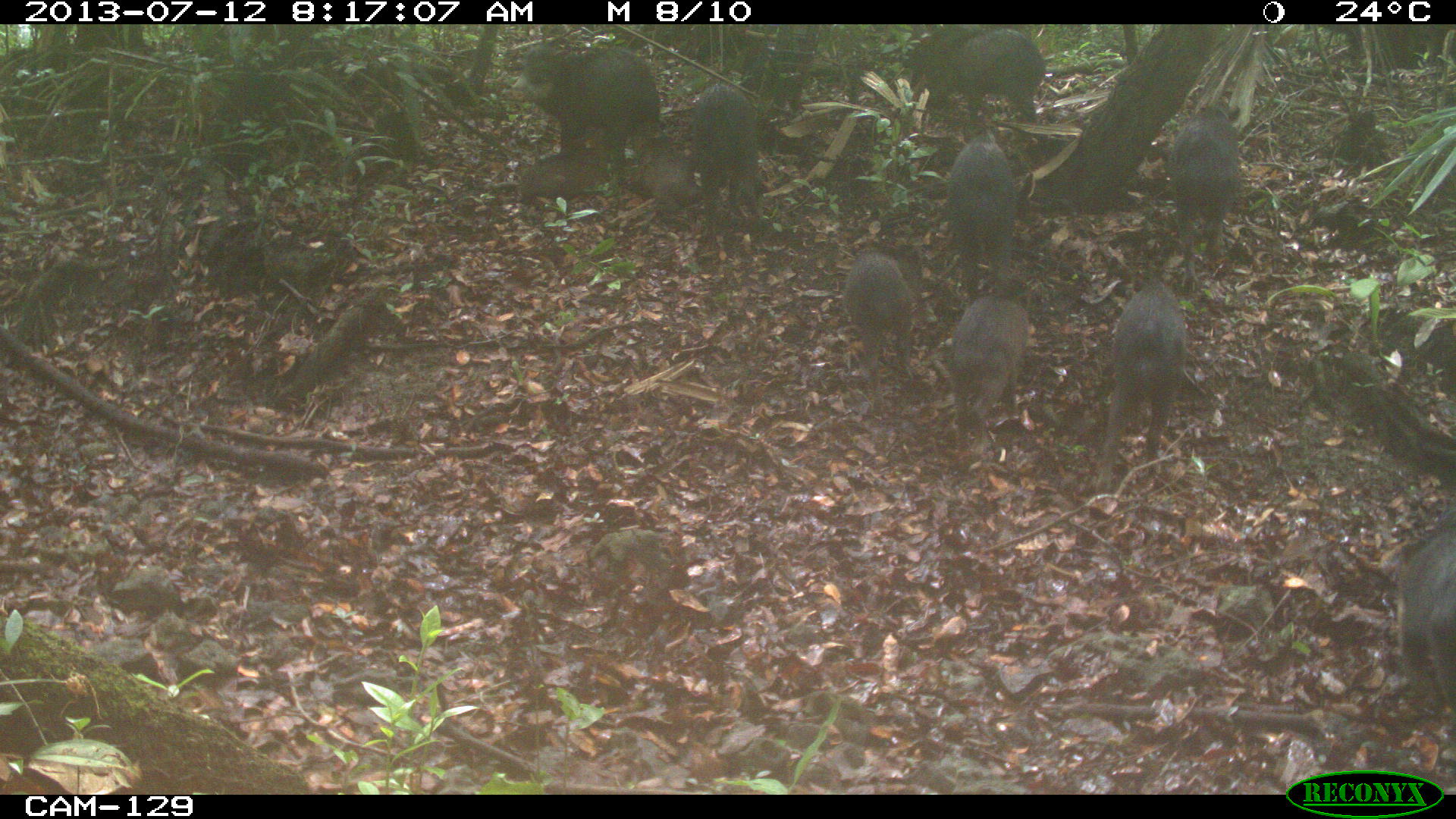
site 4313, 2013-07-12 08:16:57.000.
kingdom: Animalia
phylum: Chordata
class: Mammalia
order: Artiodactyla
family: Tayassuidae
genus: Tayassu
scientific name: Tayassu pecari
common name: white-lipped peccary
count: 20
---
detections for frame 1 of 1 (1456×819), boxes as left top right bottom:
tayassu pecari: 510 44 661 187; 1092 278 1187 492; 900 26 1047 124; 1166 102 1241 290; 840 244 921 414; 947 295 1030 456; 1396 496 1456 715; 943 129 1019 294; 685 80 760 241